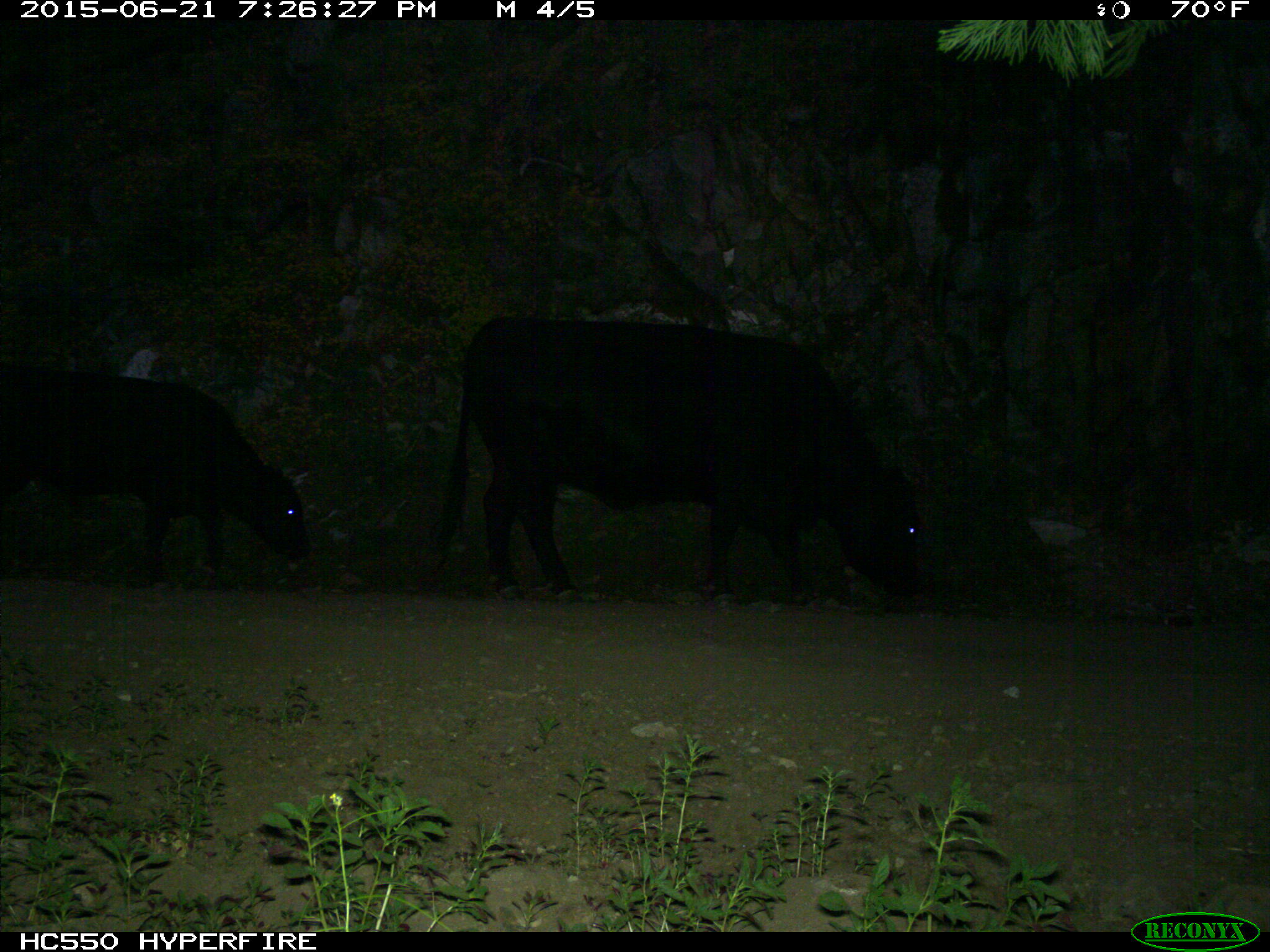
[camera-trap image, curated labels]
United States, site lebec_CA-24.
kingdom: Animalia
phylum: Chordata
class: Mammalia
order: Artiodactyla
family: Bovidae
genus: Bos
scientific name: Bos taurus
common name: domestic cow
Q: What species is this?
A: Bos taurus (domestic cow).